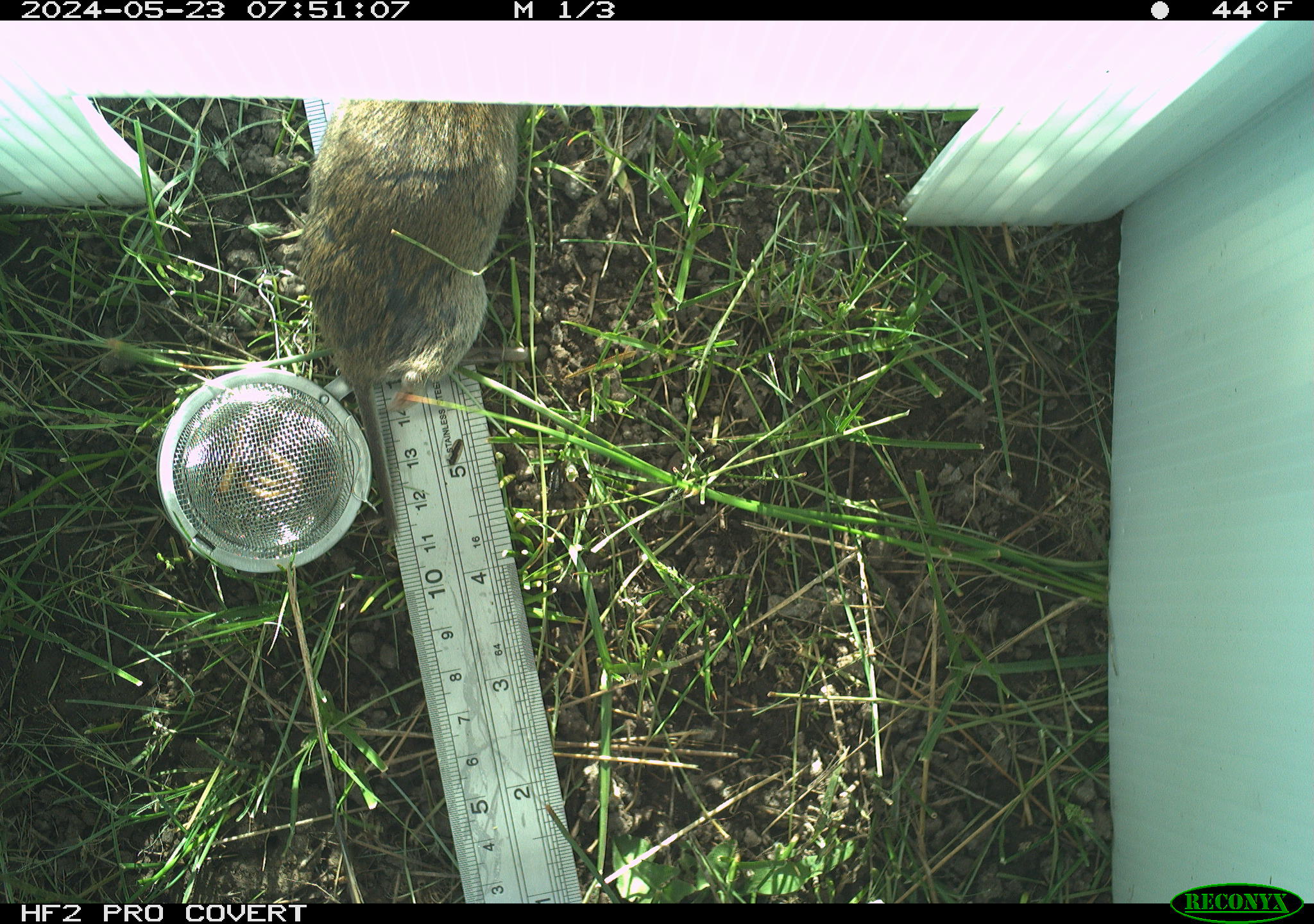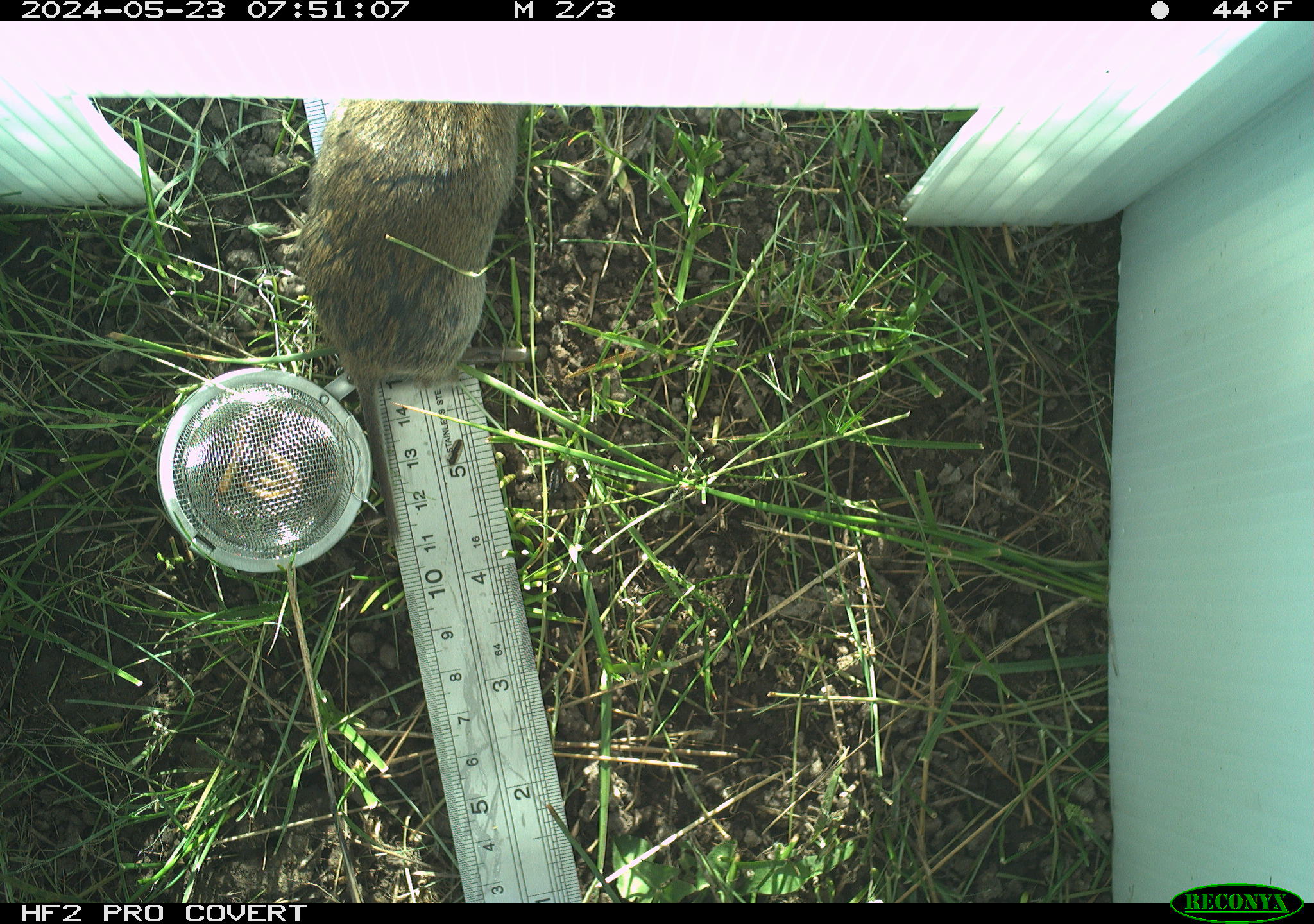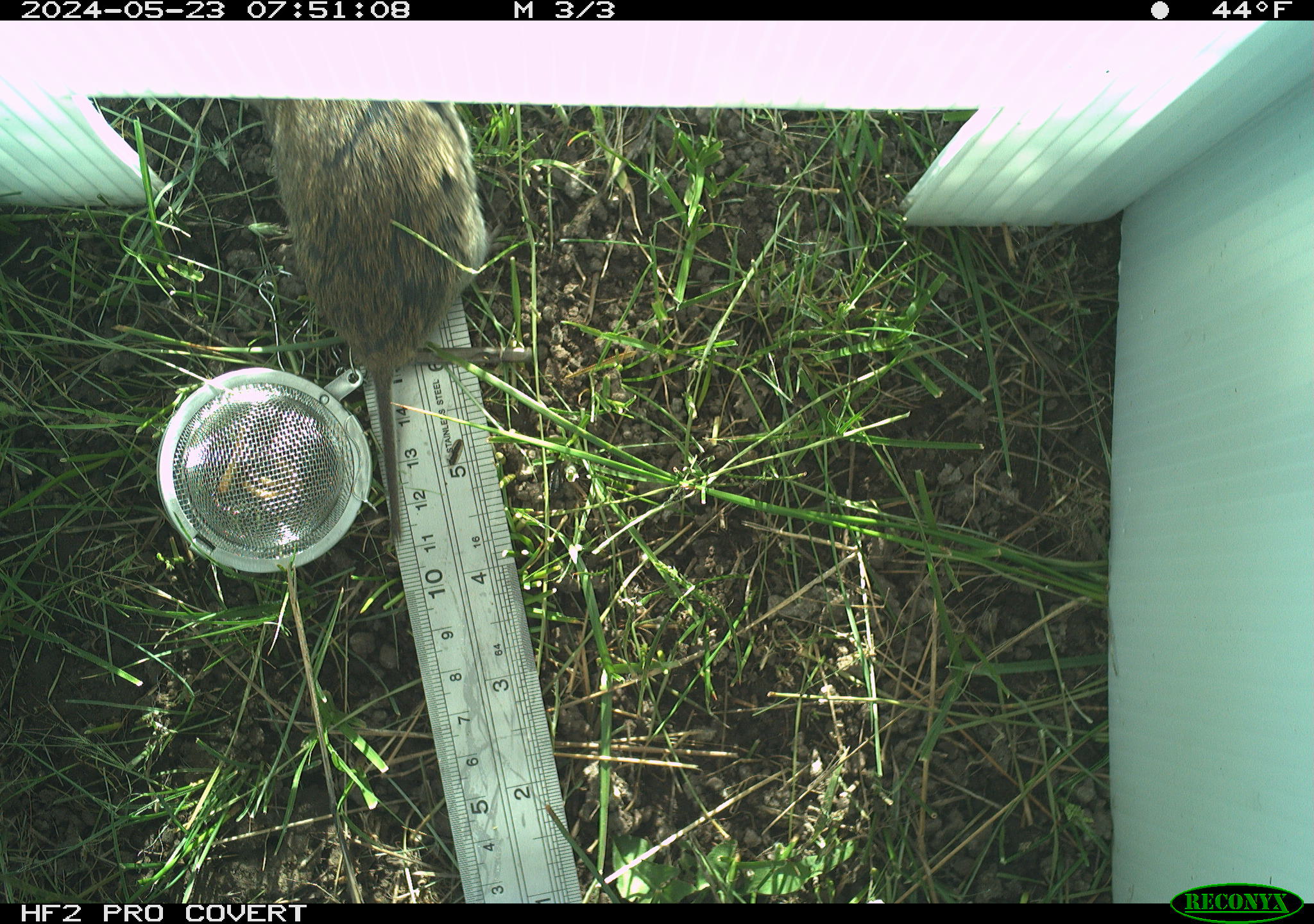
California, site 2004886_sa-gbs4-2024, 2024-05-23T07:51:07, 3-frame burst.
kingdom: Animalia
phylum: Chordata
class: Mammalia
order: Rodentia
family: Cricetidae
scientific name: Arvicolinae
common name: voles, lemmings, and muskrats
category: arvicolinae subfamily